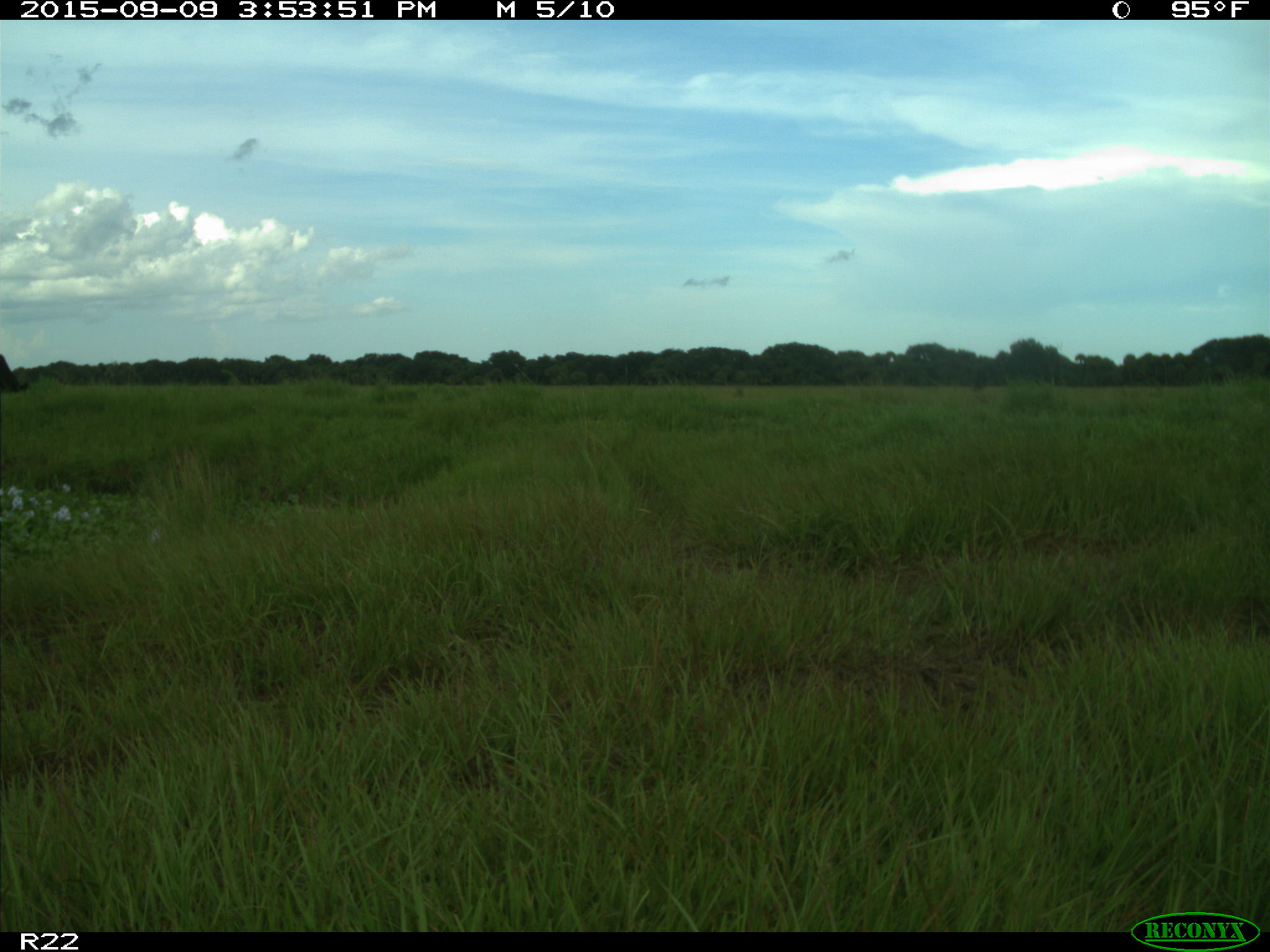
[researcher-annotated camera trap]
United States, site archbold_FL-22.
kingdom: Animalia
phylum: Chordata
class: Mammalia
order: Artiodactyla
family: Bovidae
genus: Bos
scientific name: Bos taurus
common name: domestic cow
Bos taurus (domestic cow).